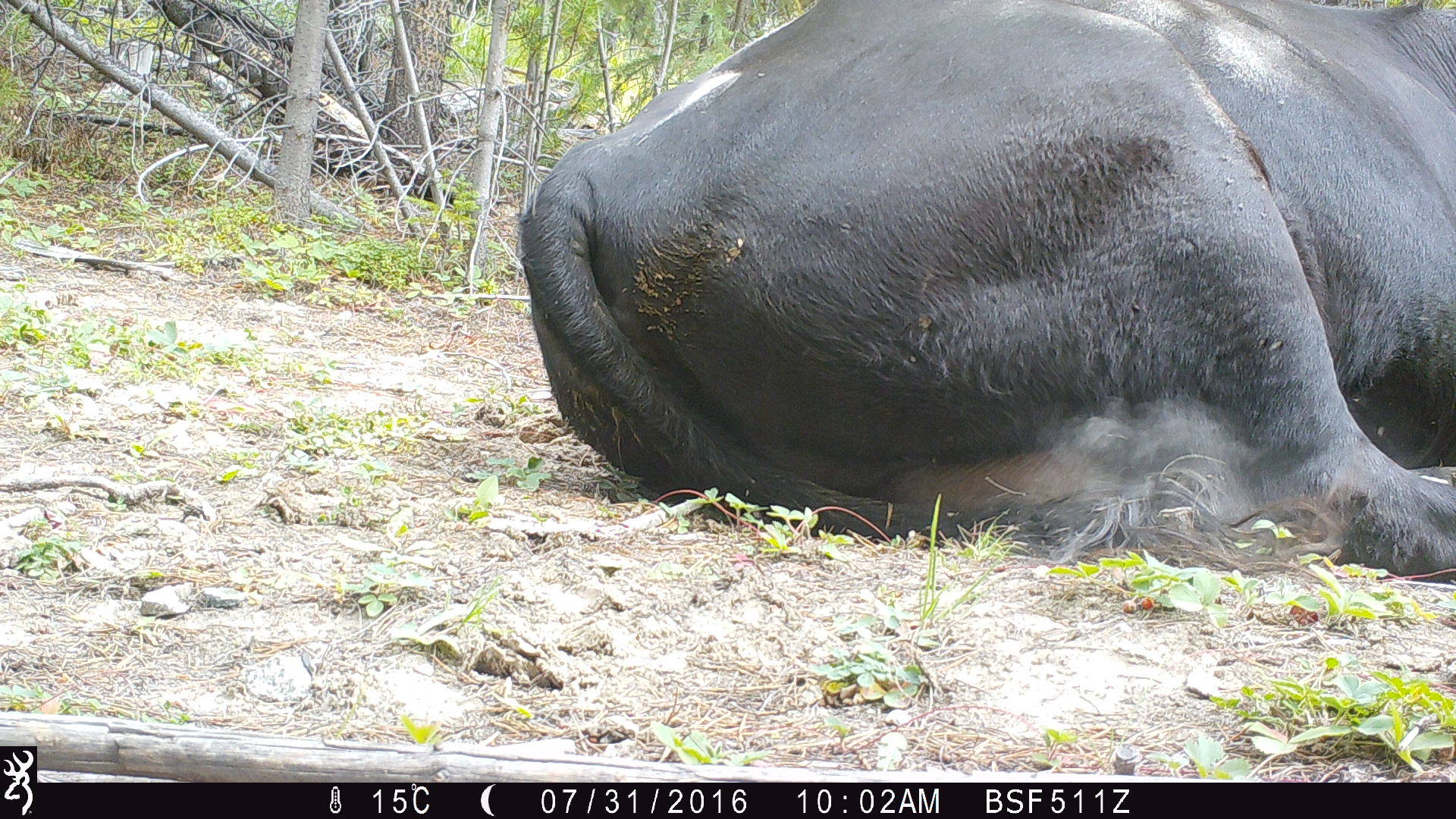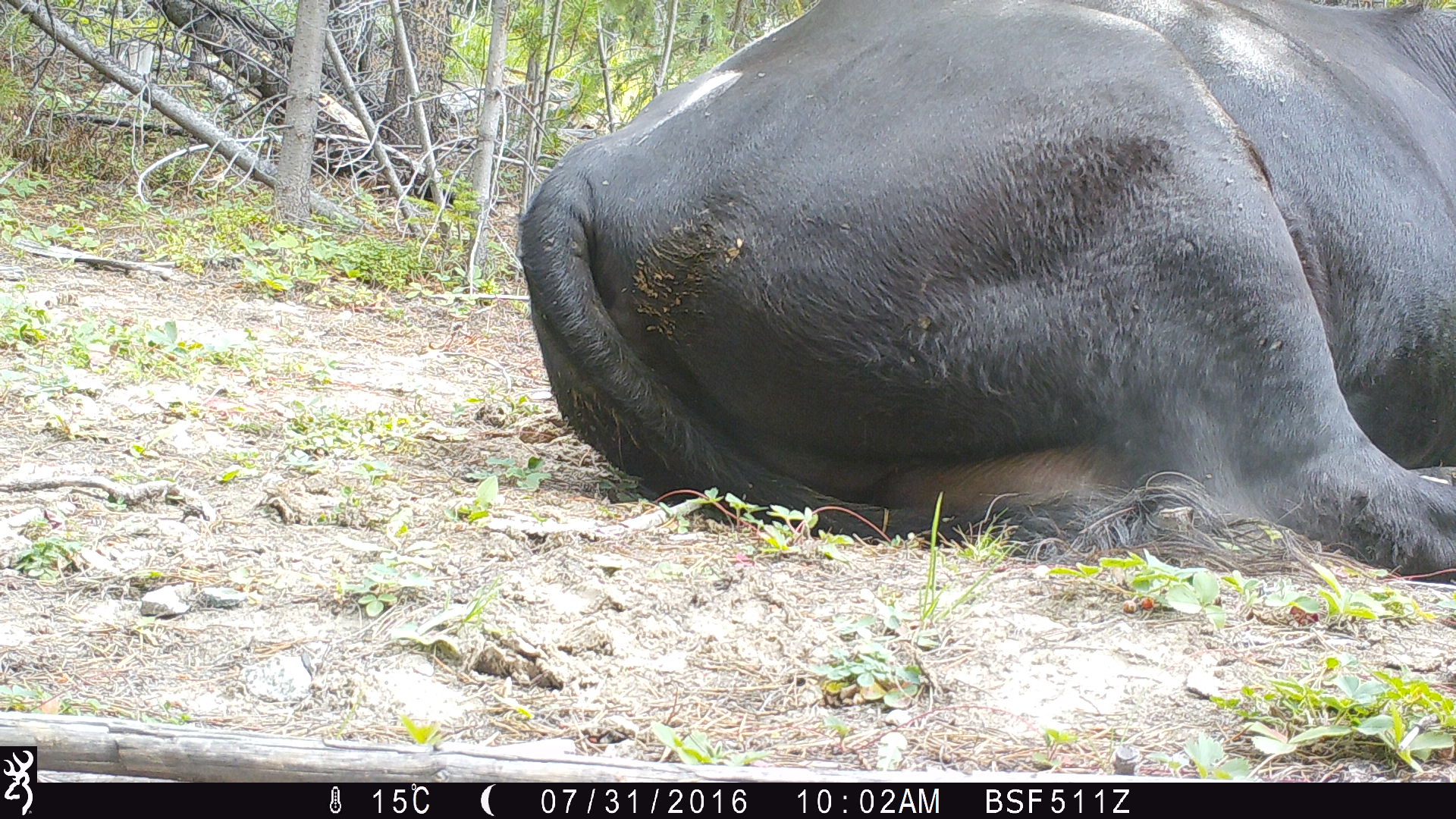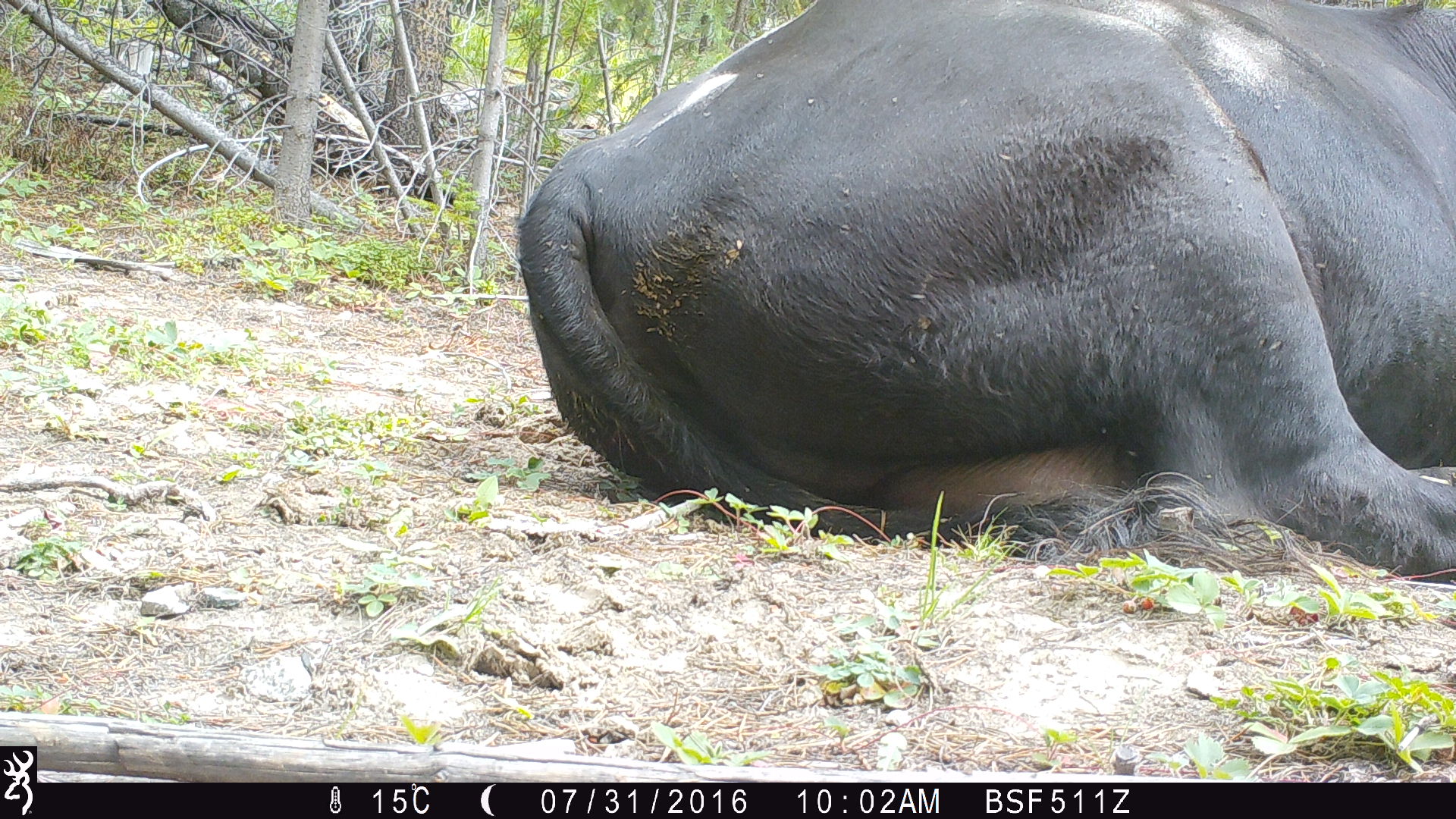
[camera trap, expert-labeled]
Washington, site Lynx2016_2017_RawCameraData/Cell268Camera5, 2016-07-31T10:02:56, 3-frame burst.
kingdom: Animalia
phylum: Chordata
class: Mammalia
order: Artiodactyla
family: Bovidae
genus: Bos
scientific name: Bos taurus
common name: domestic cattle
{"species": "domestic cattle (Bos taurus)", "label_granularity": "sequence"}